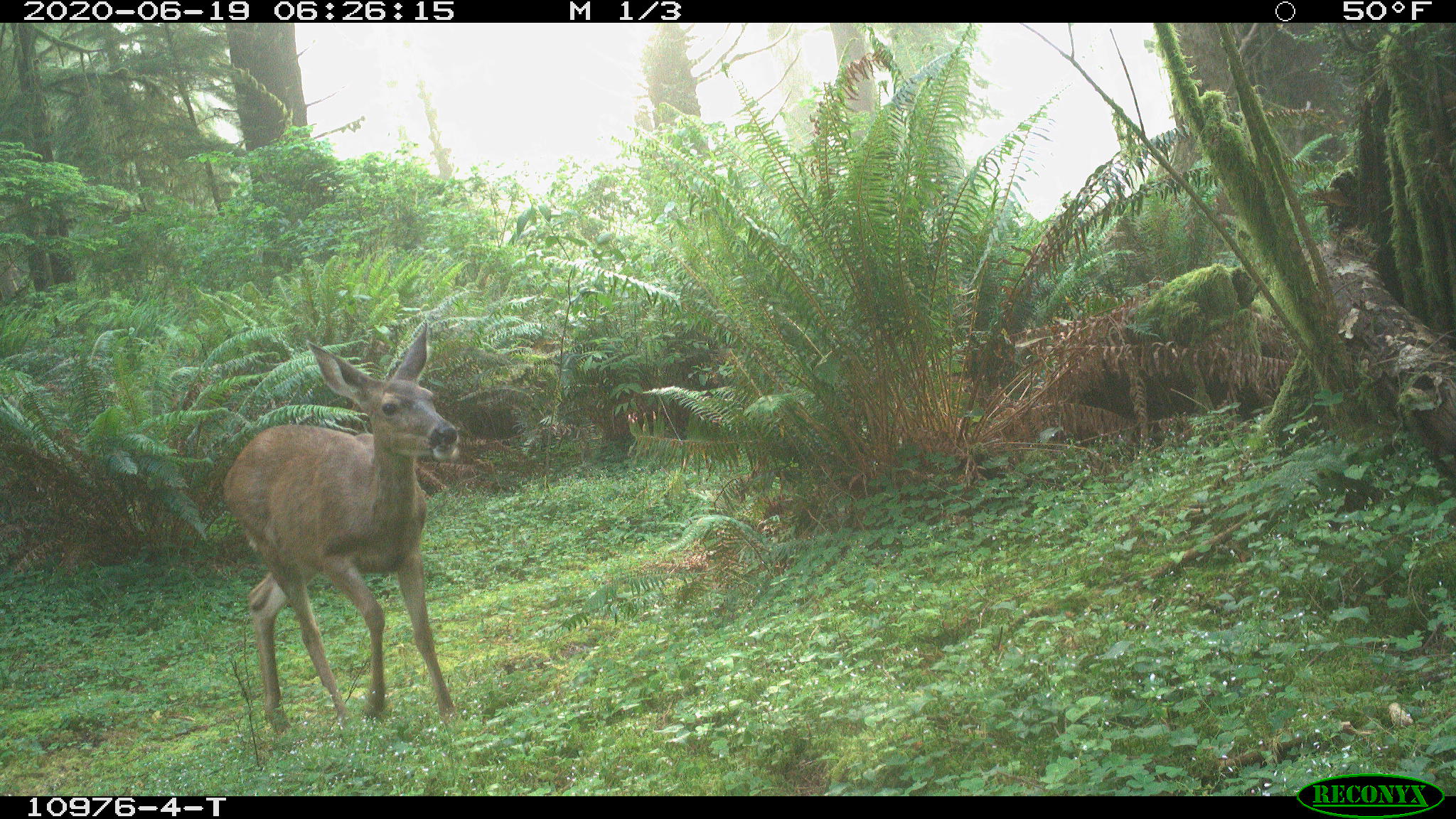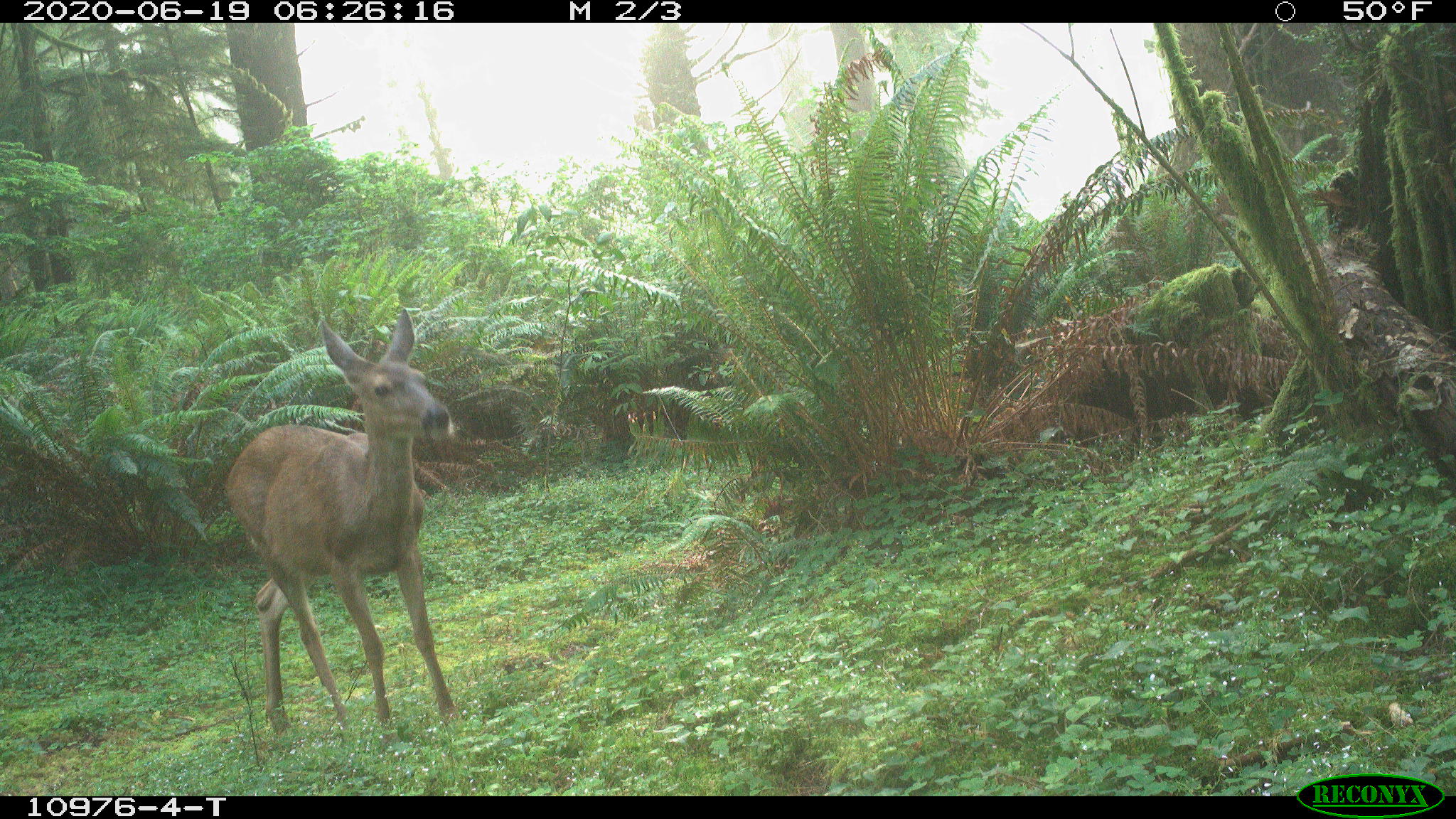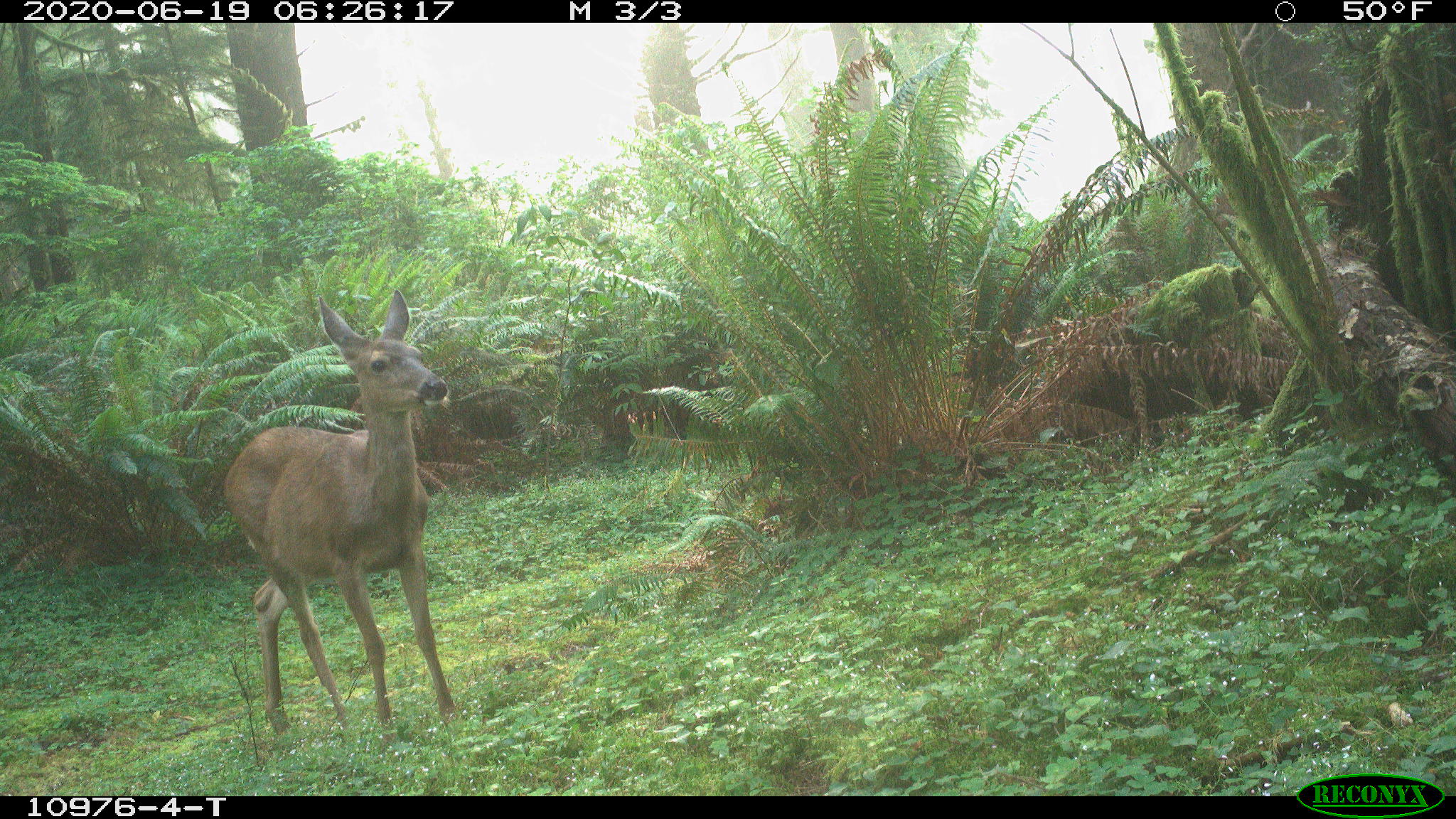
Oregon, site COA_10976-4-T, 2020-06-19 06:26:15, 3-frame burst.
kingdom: Animalia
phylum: Chordata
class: Mammalia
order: Artiodactyla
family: Cervidae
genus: Odocoileus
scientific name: Odocoileus hemionus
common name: black-tailed deer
Black-tailed deer (Odocoileus hemionus).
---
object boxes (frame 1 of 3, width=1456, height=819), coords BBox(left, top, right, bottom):
black-tailed deer: BBox(217, 310, 467, 744)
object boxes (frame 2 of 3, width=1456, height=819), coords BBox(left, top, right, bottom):
black-tailed deer: BBox(218, 302, 465, 753)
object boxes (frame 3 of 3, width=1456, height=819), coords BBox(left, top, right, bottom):
black-tailed deer: BBox(218, 279, 465, 746)